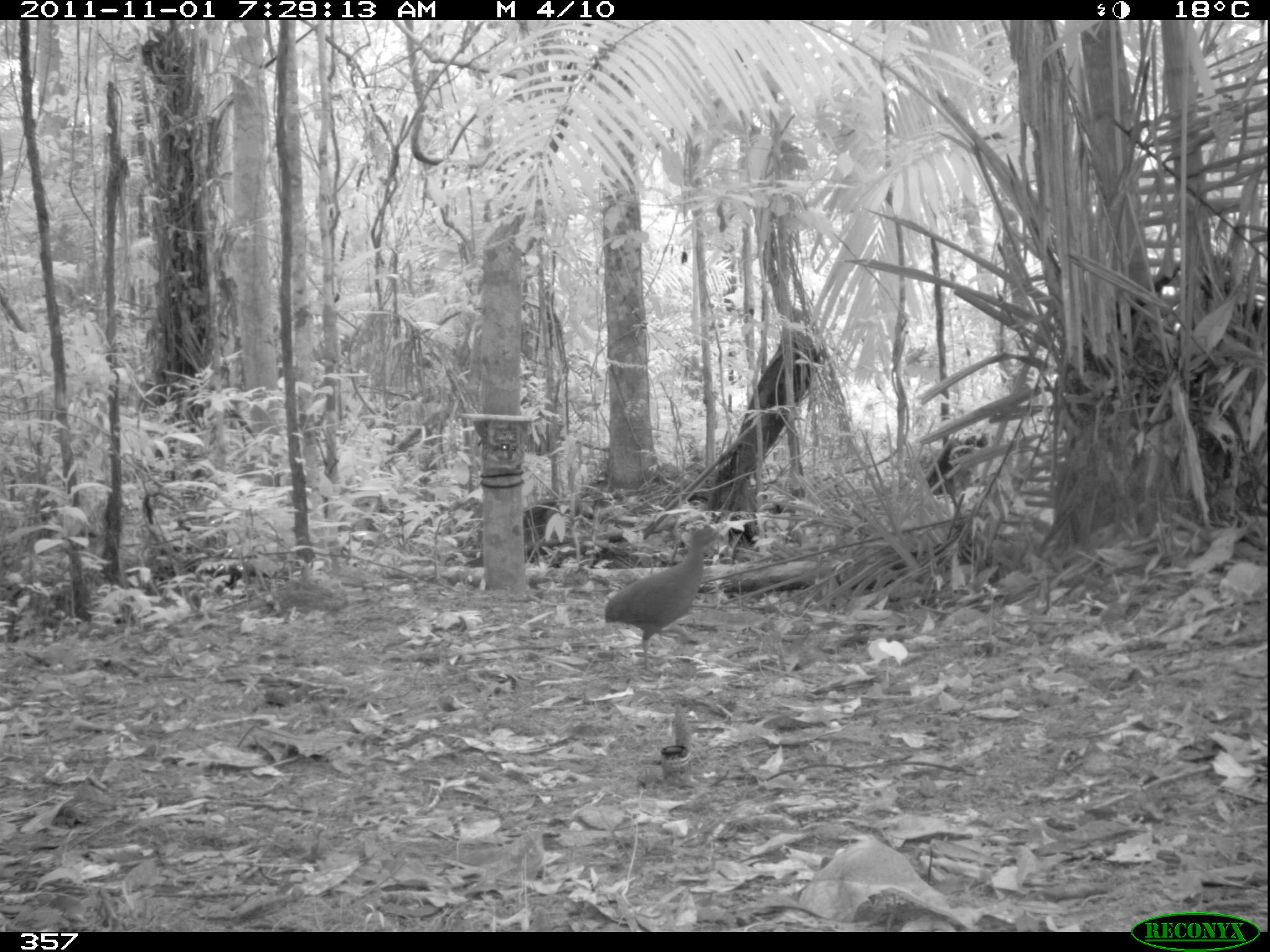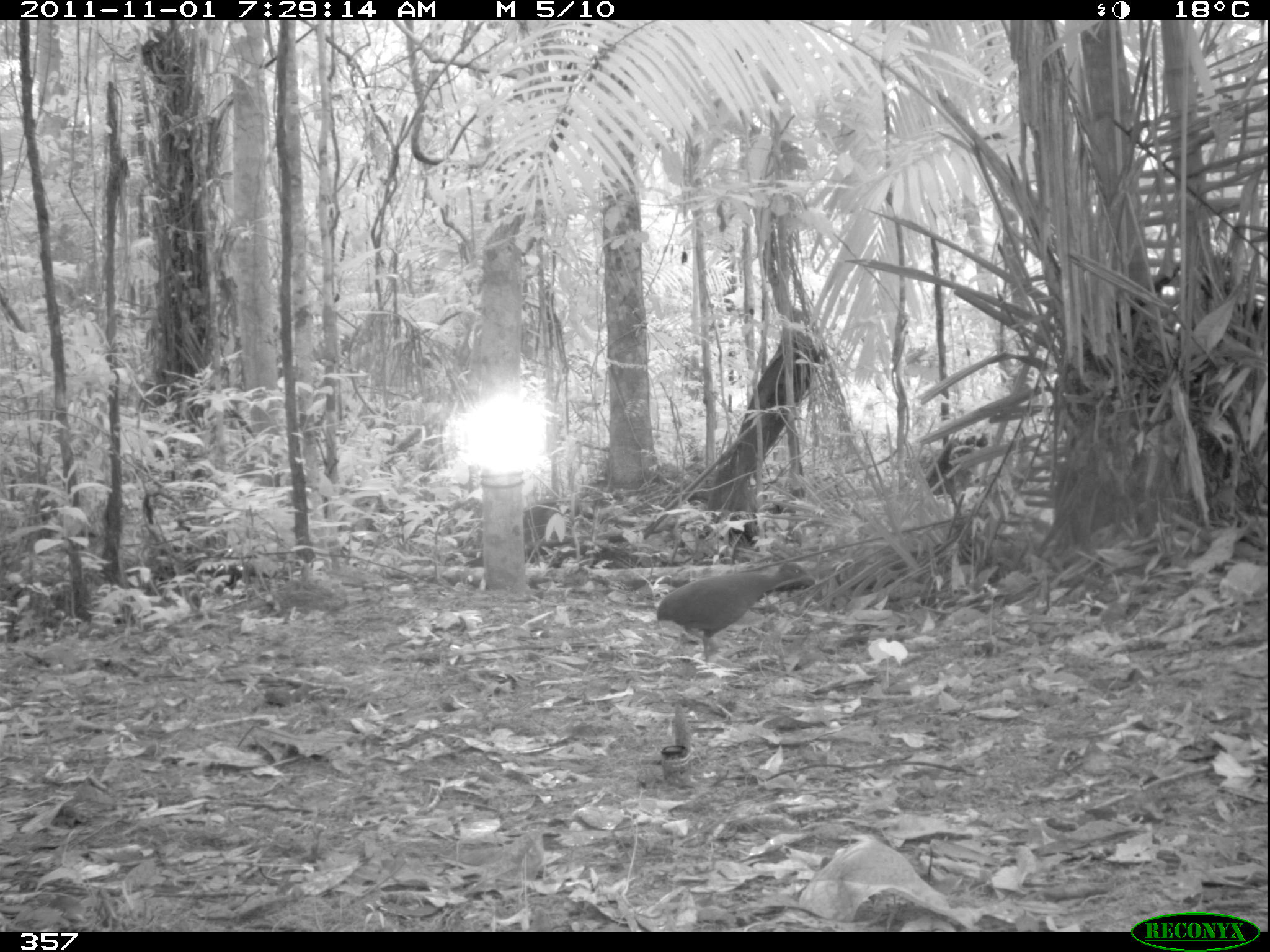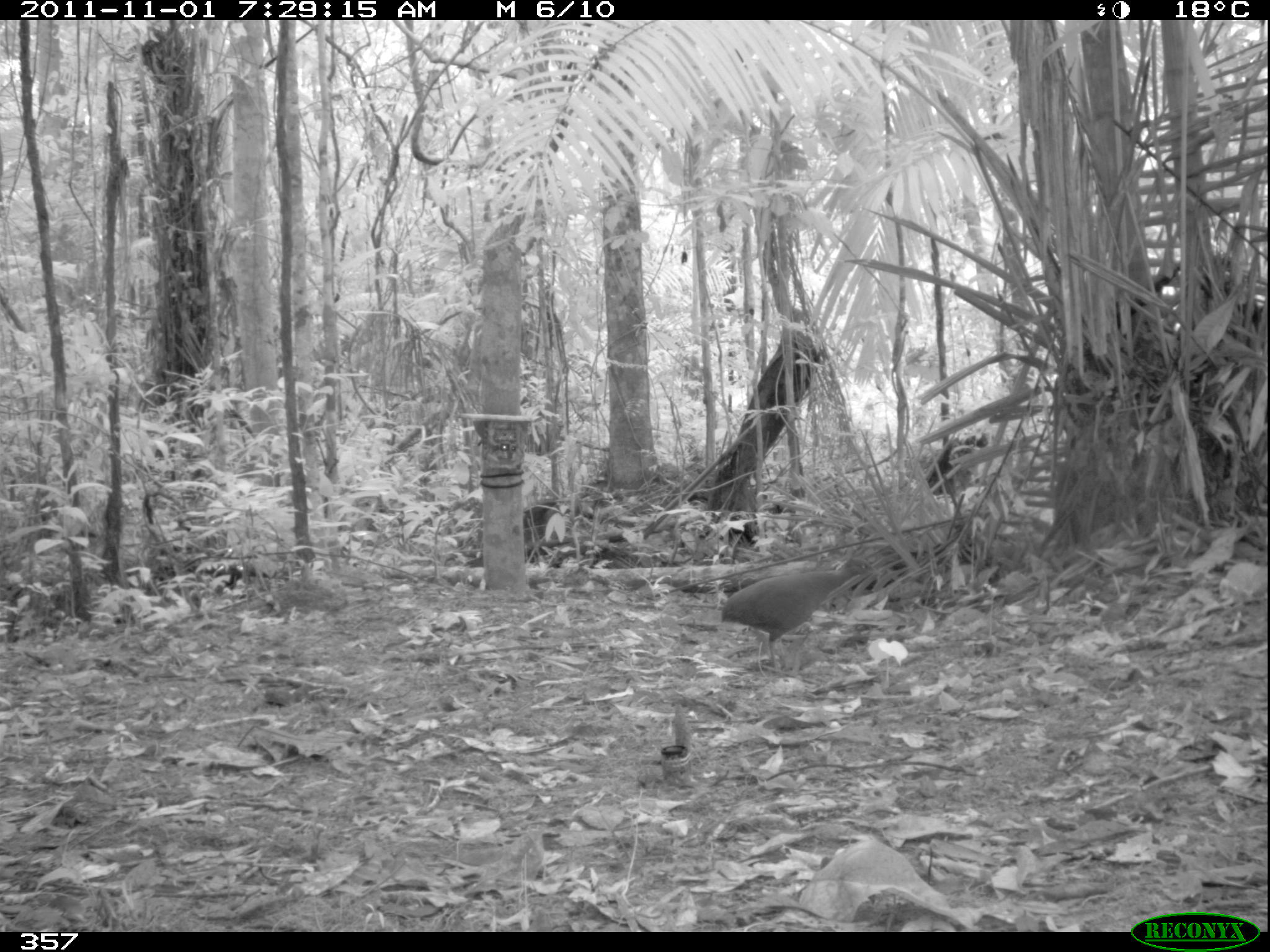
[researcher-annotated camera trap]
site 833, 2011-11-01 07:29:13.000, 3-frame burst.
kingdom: Animalia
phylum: Chordata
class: Aves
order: Tinamiformes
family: Tinamidae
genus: Crypturellus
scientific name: Crypturellus cinereus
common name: cinereous tinamou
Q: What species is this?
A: Crypturellus cinereus (cinereous tinamou).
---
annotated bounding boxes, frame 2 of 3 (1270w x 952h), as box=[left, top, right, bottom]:
crypturellus cinereus: box=[655, 559, 817, 675]